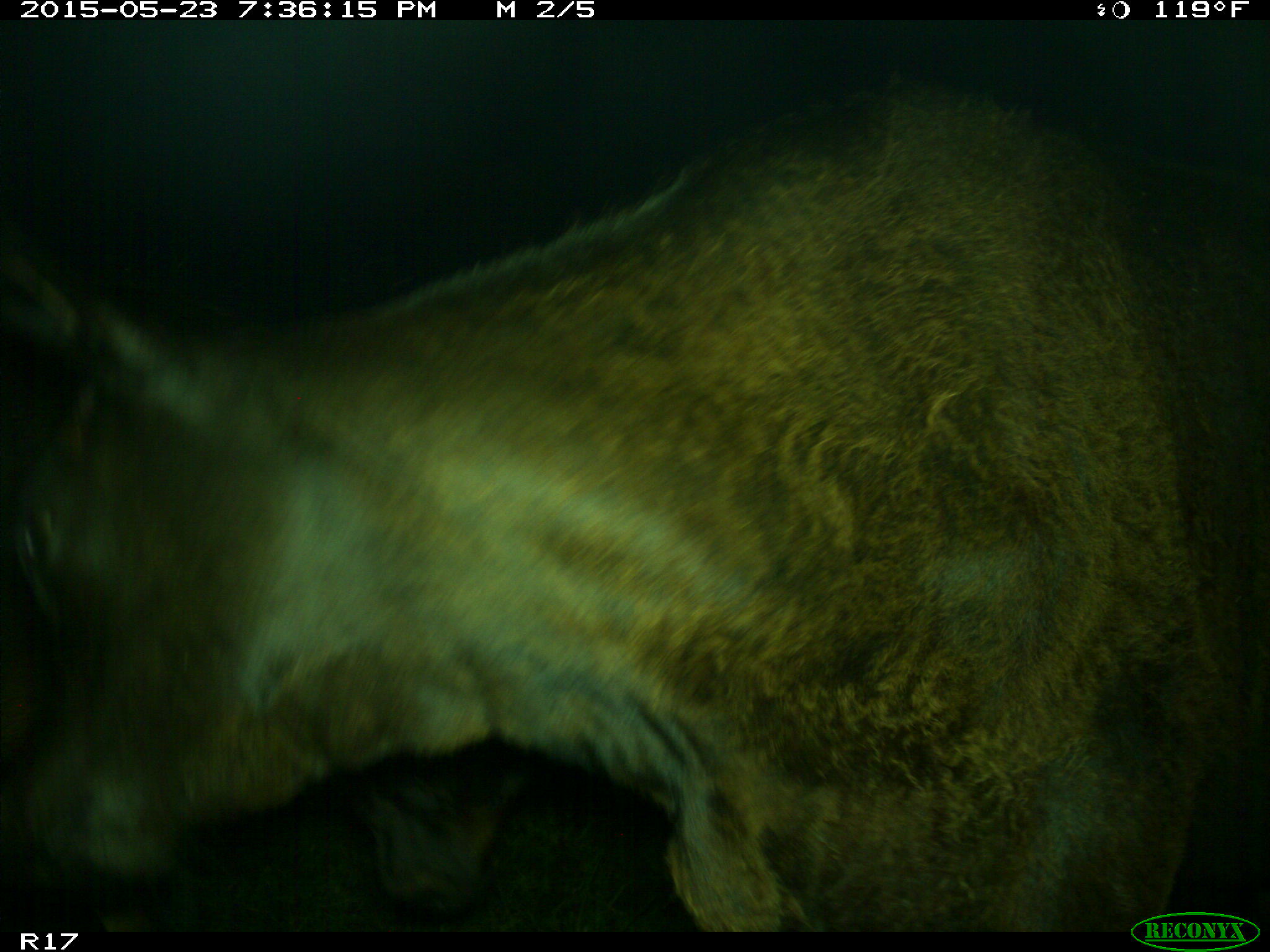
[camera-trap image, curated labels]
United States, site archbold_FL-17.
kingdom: Animalia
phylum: Chordata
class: Mammalia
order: Artiodactyla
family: Bovidae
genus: Bos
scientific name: Bos taurus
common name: domestic cow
Bos taurus (domestic cow).